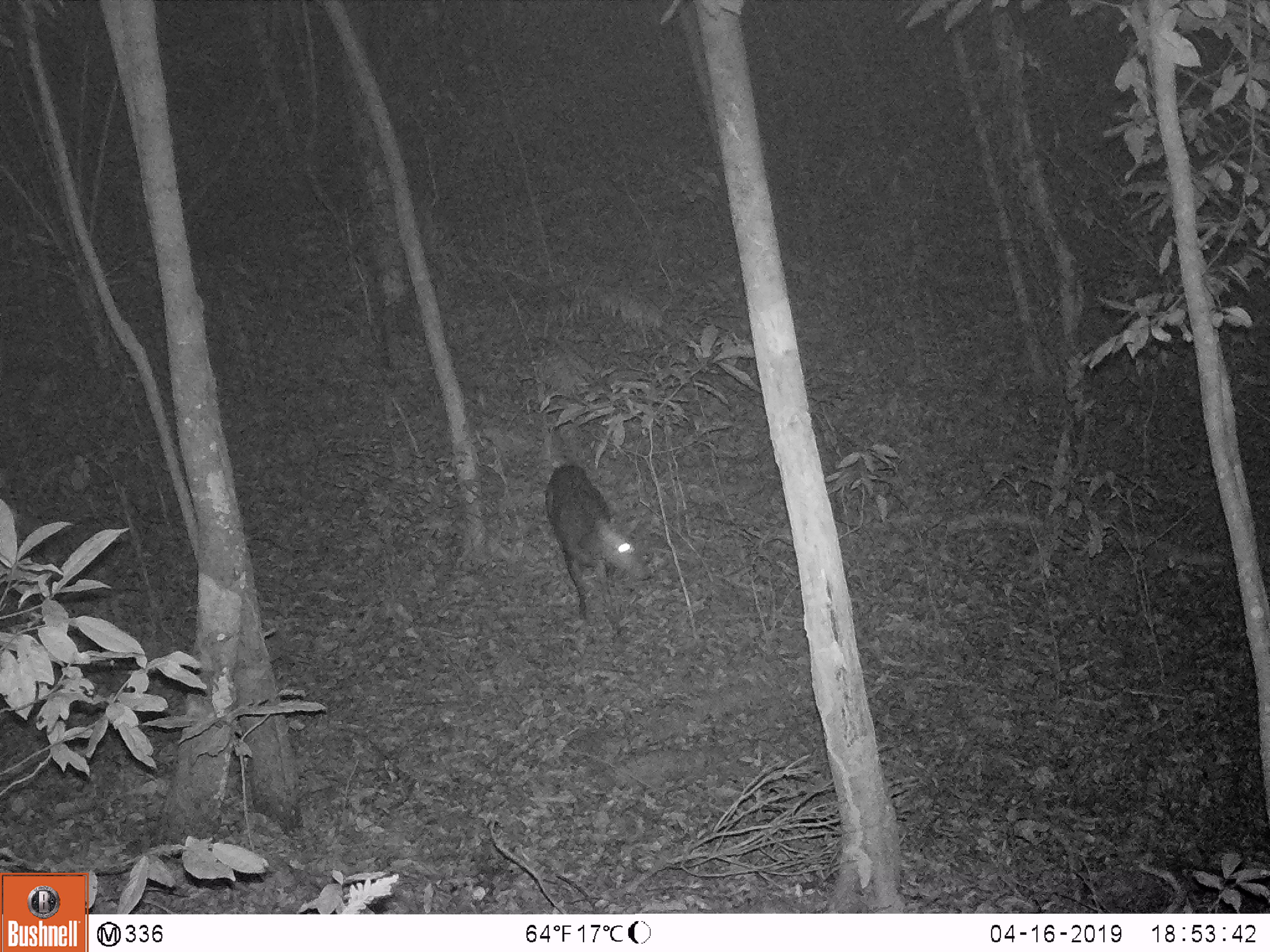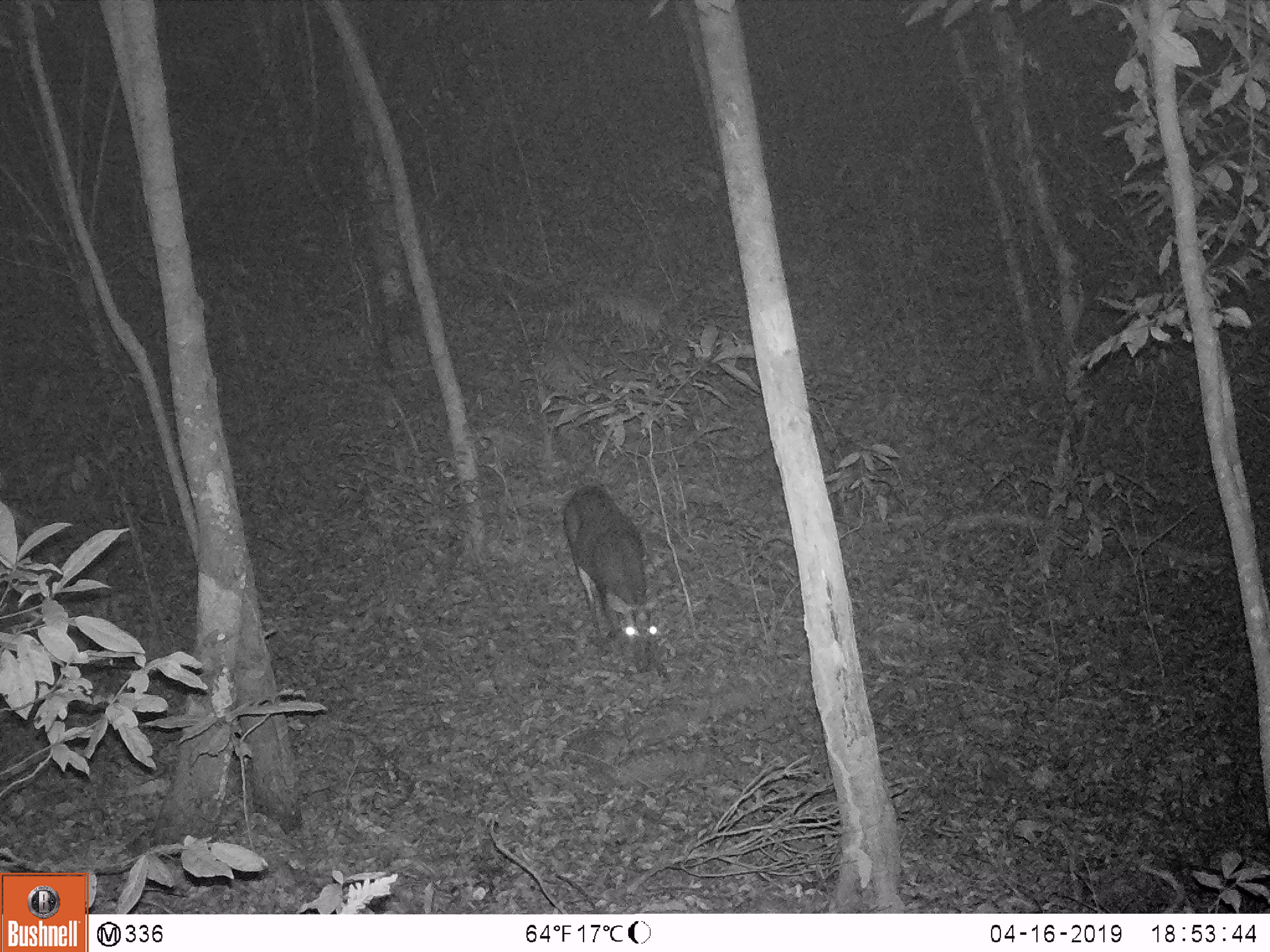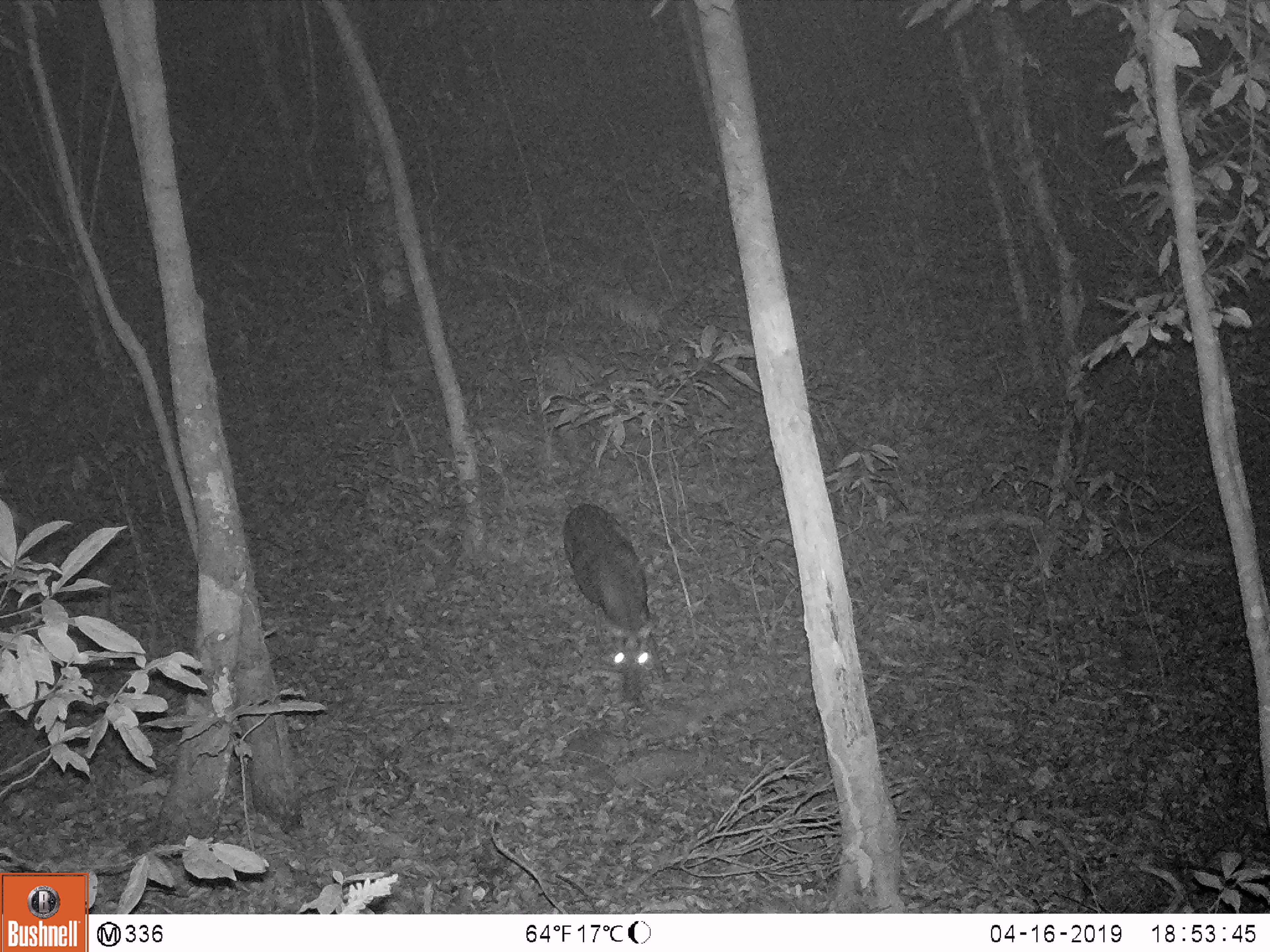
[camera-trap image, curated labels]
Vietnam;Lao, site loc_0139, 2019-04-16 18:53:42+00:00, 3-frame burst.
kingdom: Animalia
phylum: Chordata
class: Mammalia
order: Artiodactyla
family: Cervidae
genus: Muntiacus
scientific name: Muntiacus rooseveltorum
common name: roosevelt's muntjac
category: roosevelts muntjac group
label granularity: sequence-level